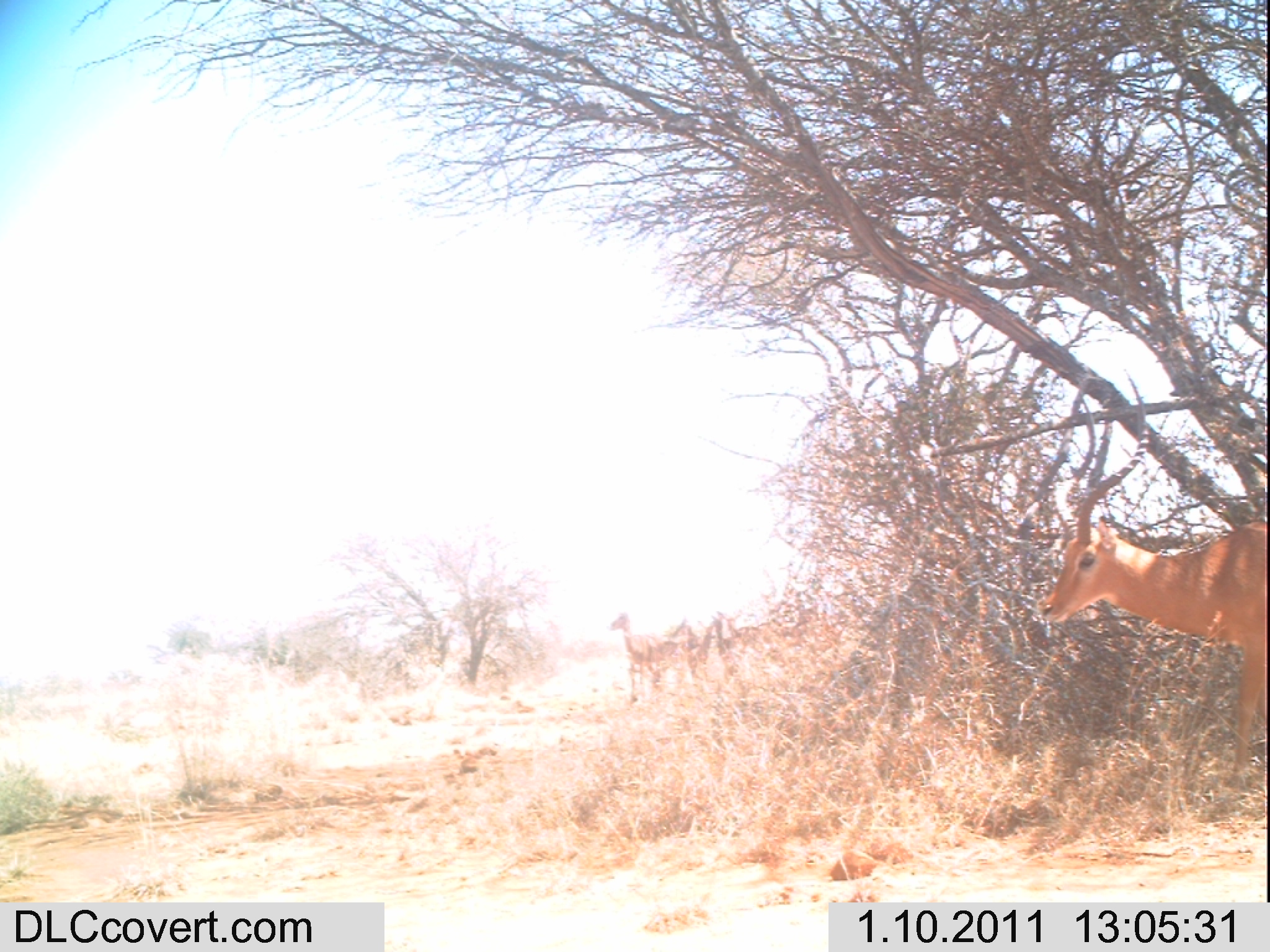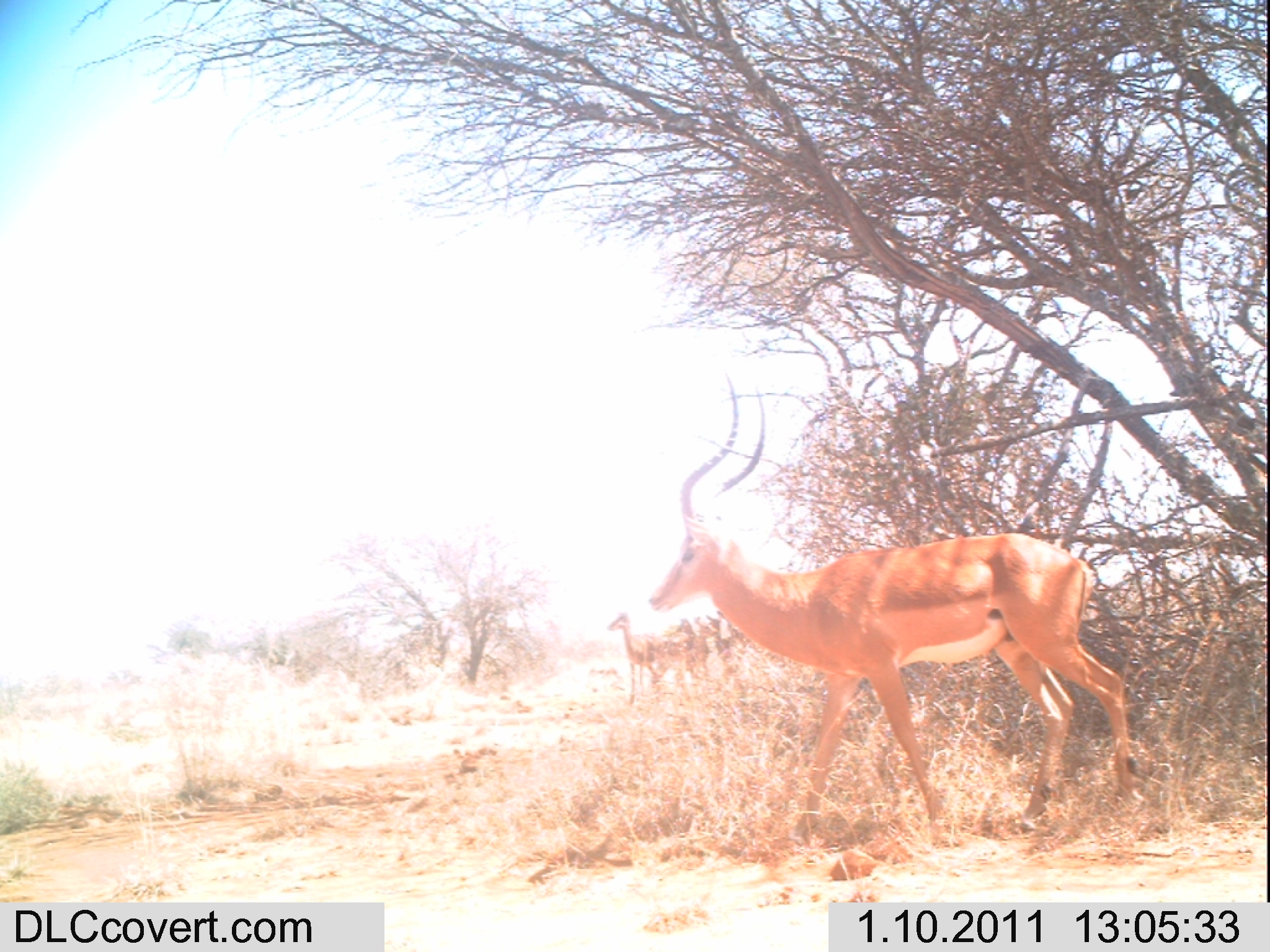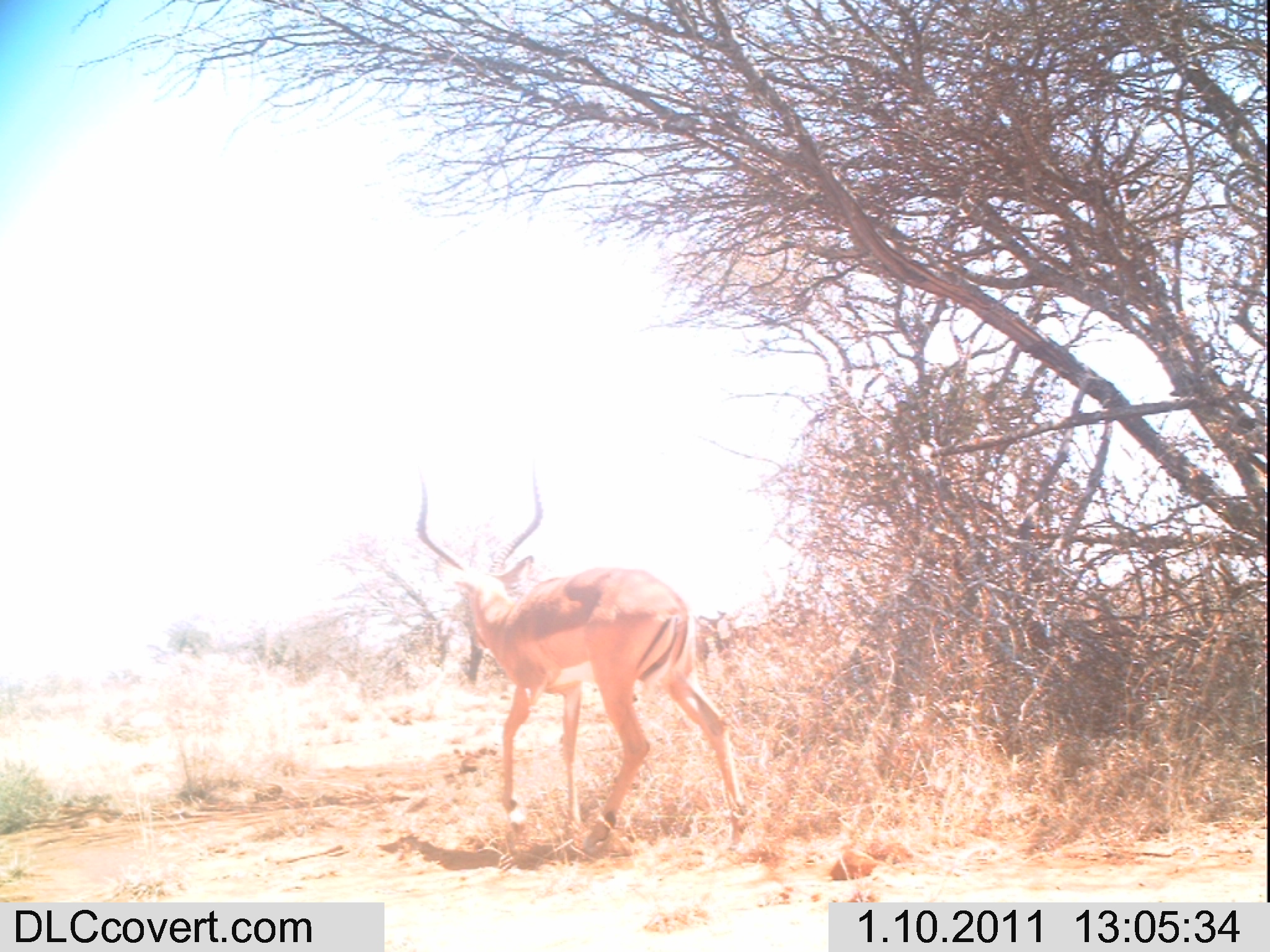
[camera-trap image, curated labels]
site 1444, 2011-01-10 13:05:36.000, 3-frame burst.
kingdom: Animalia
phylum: Chordata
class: Mammalia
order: Artiodactyla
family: Bovidae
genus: Aepyceros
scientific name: Aepyceros melampus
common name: impala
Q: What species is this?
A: Aepyceros melampus (impala).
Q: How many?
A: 4.